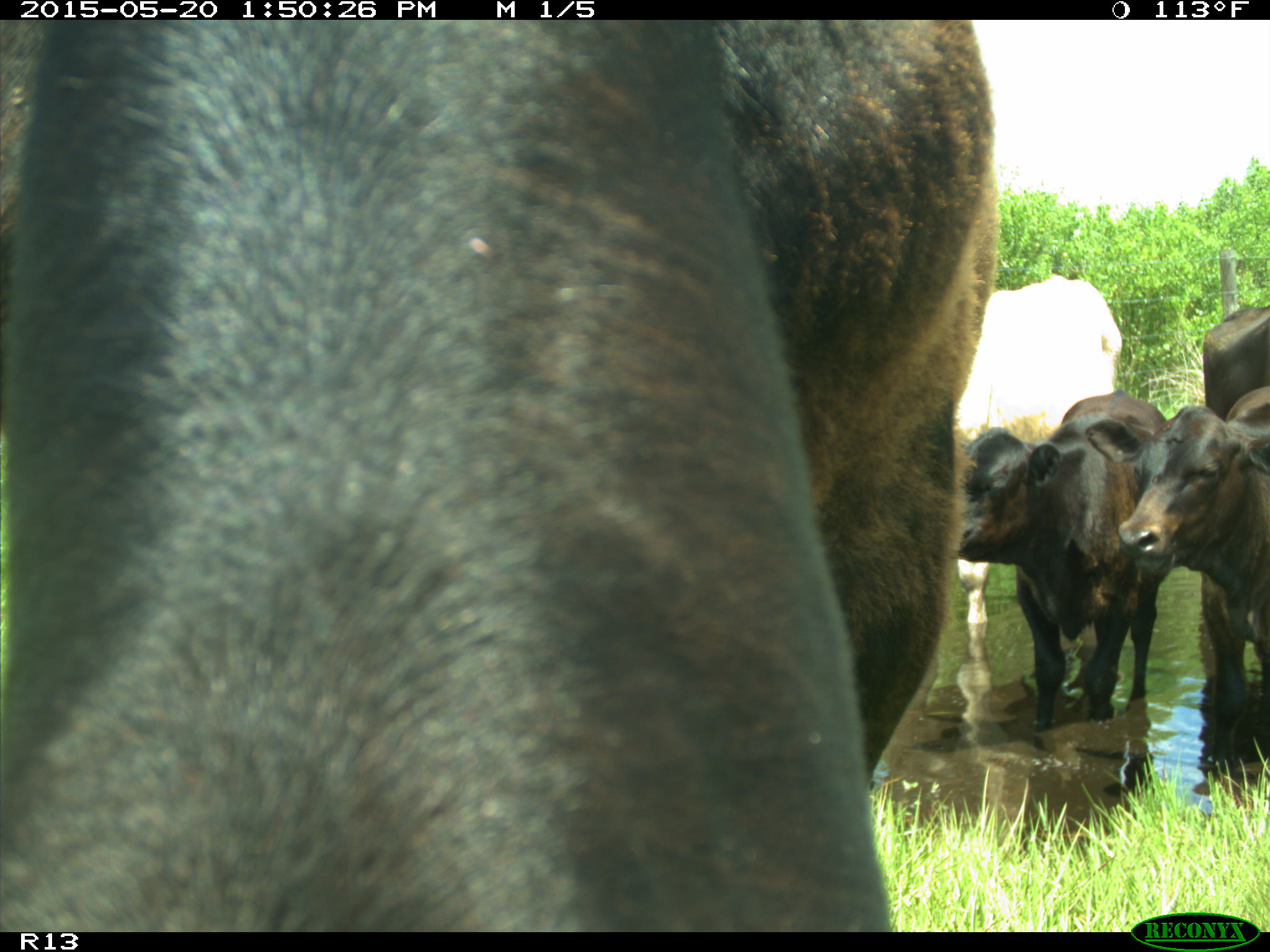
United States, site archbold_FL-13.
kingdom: Animalia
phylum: Chordata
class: Mammalia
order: Artiodactyla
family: Bovidae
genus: Bos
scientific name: Bos taurus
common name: domestic cow